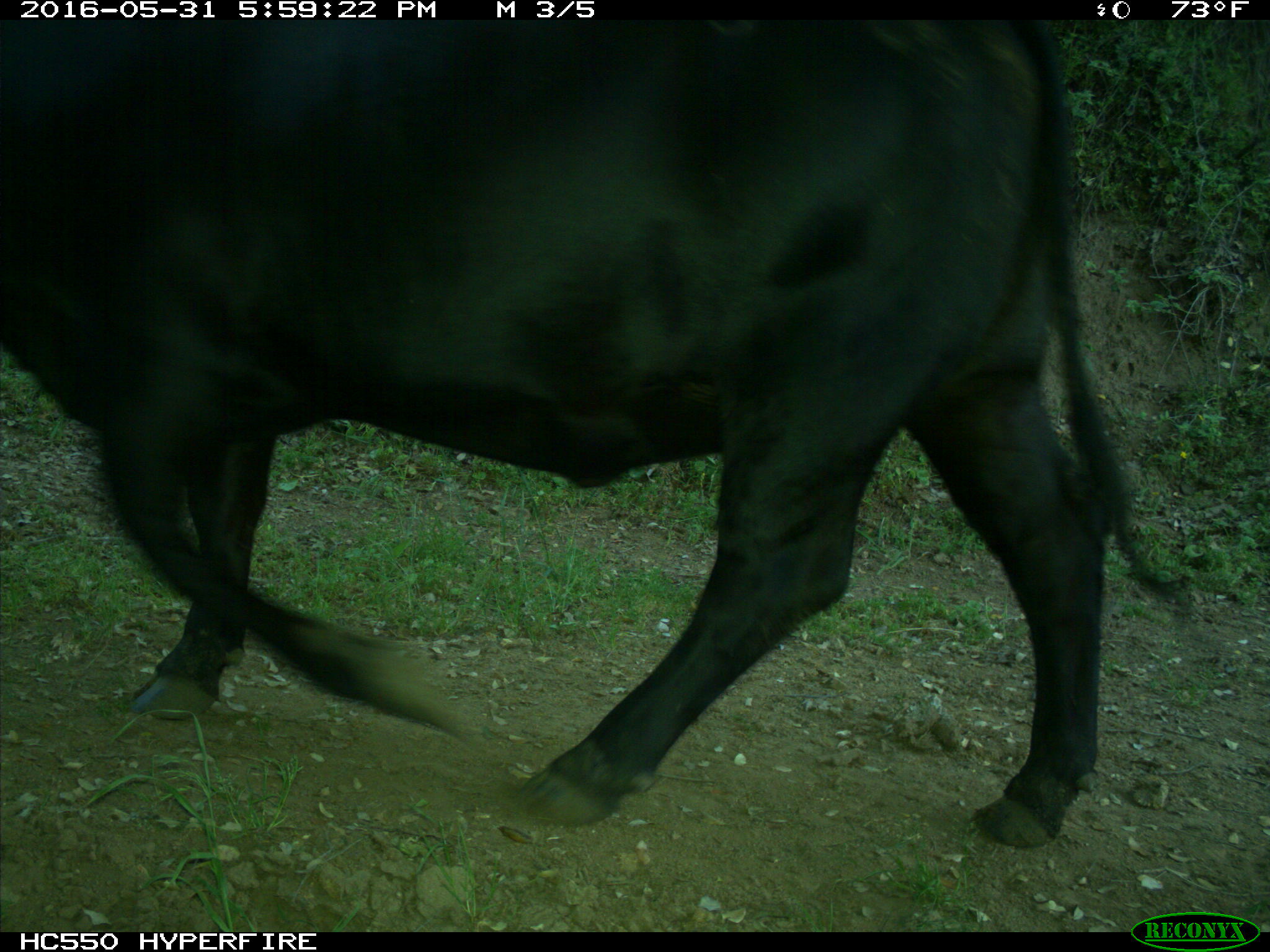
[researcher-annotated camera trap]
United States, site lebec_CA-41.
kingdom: Animalia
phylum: Chordata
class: Mammalia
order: Artiodactyla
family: Bovidae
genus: Bos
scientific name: Bos taurus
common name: domestic cow